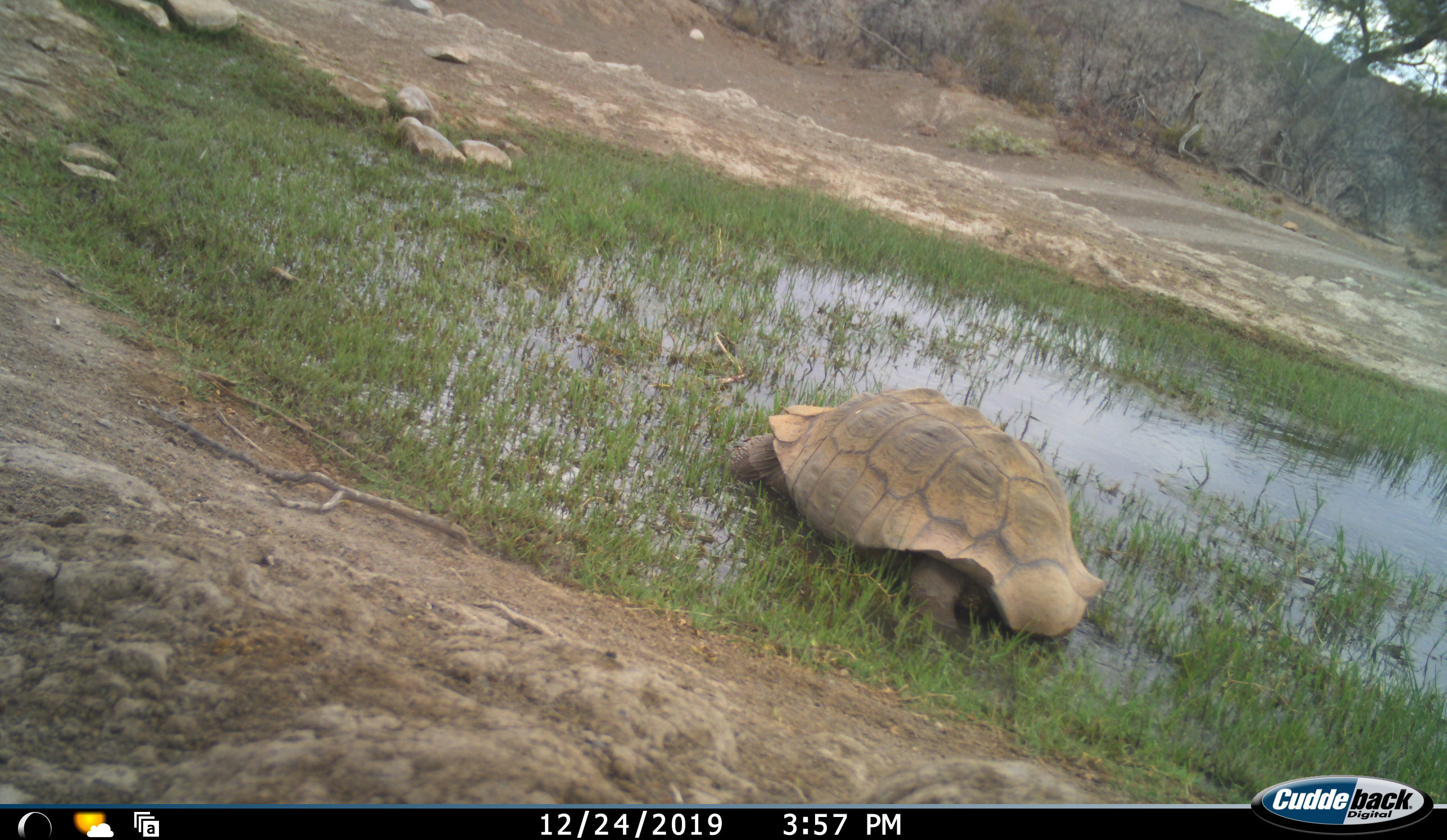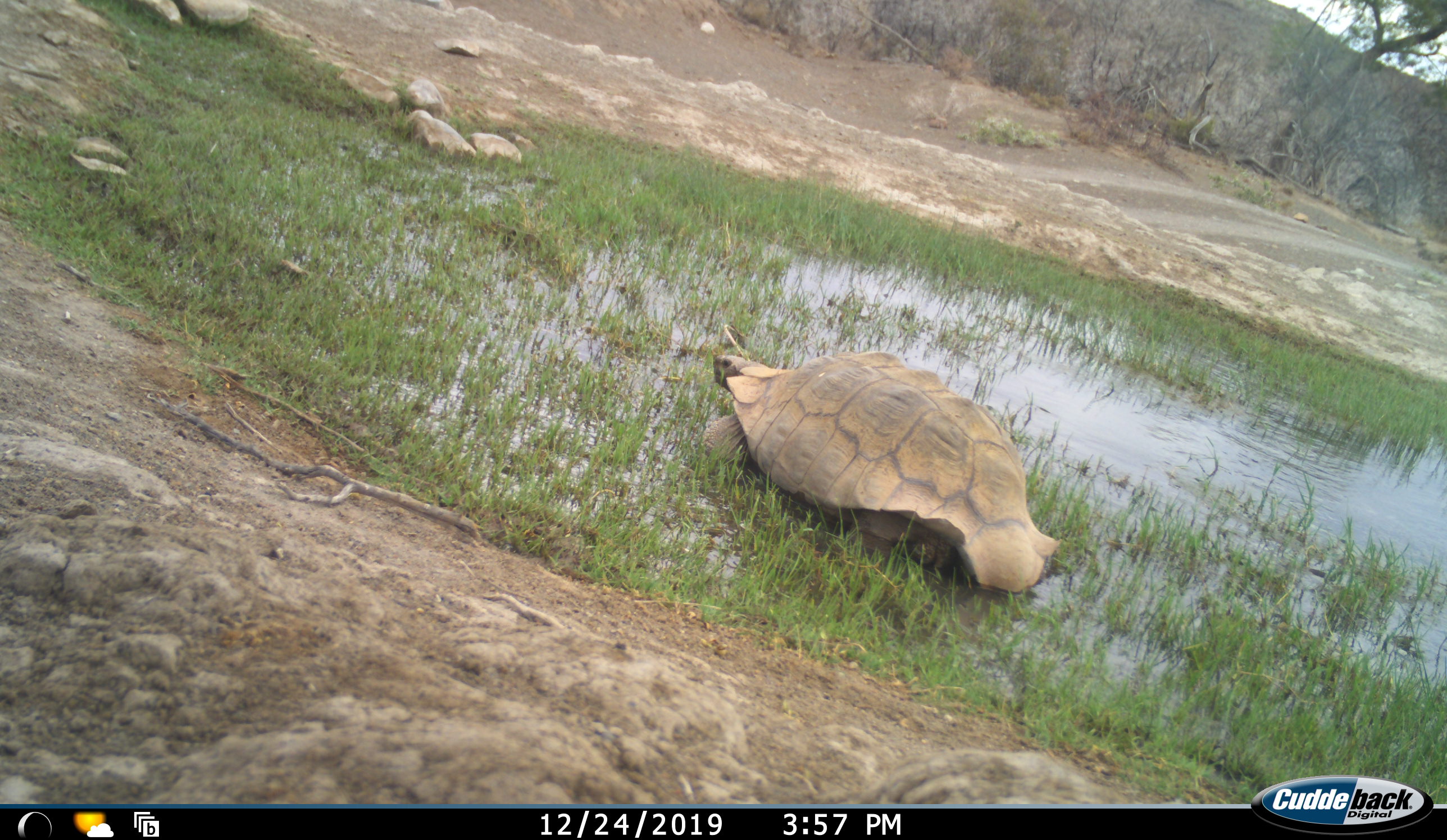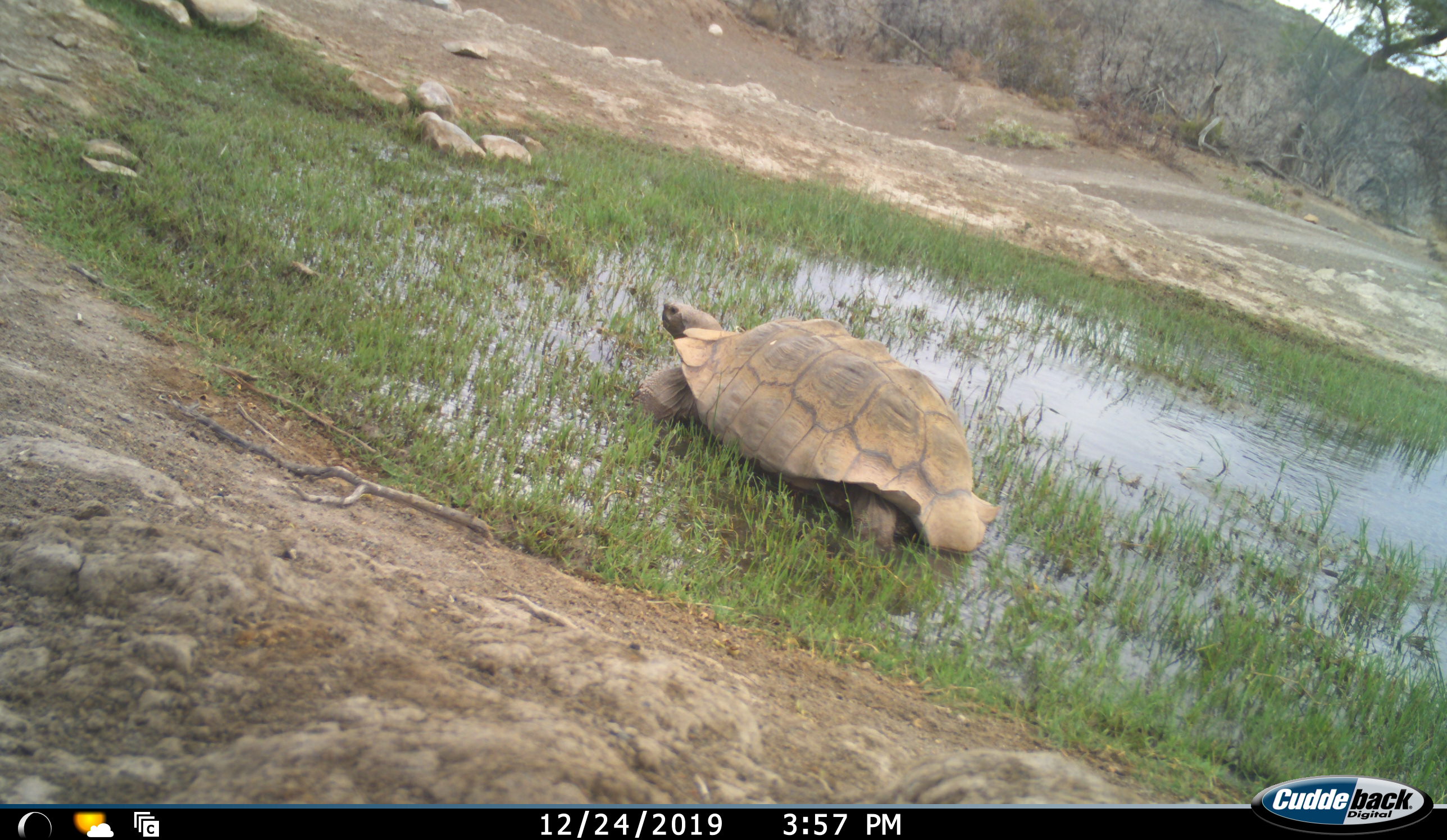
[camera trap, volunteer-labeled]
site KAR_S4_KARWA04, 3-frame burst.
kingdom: Animalia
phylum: Chordata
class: Reptilia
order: Testudines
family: Testudinidae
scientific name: Testudinidae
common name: tortoise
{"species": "tortoise (Testudinidae)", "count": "1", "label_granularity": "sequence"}